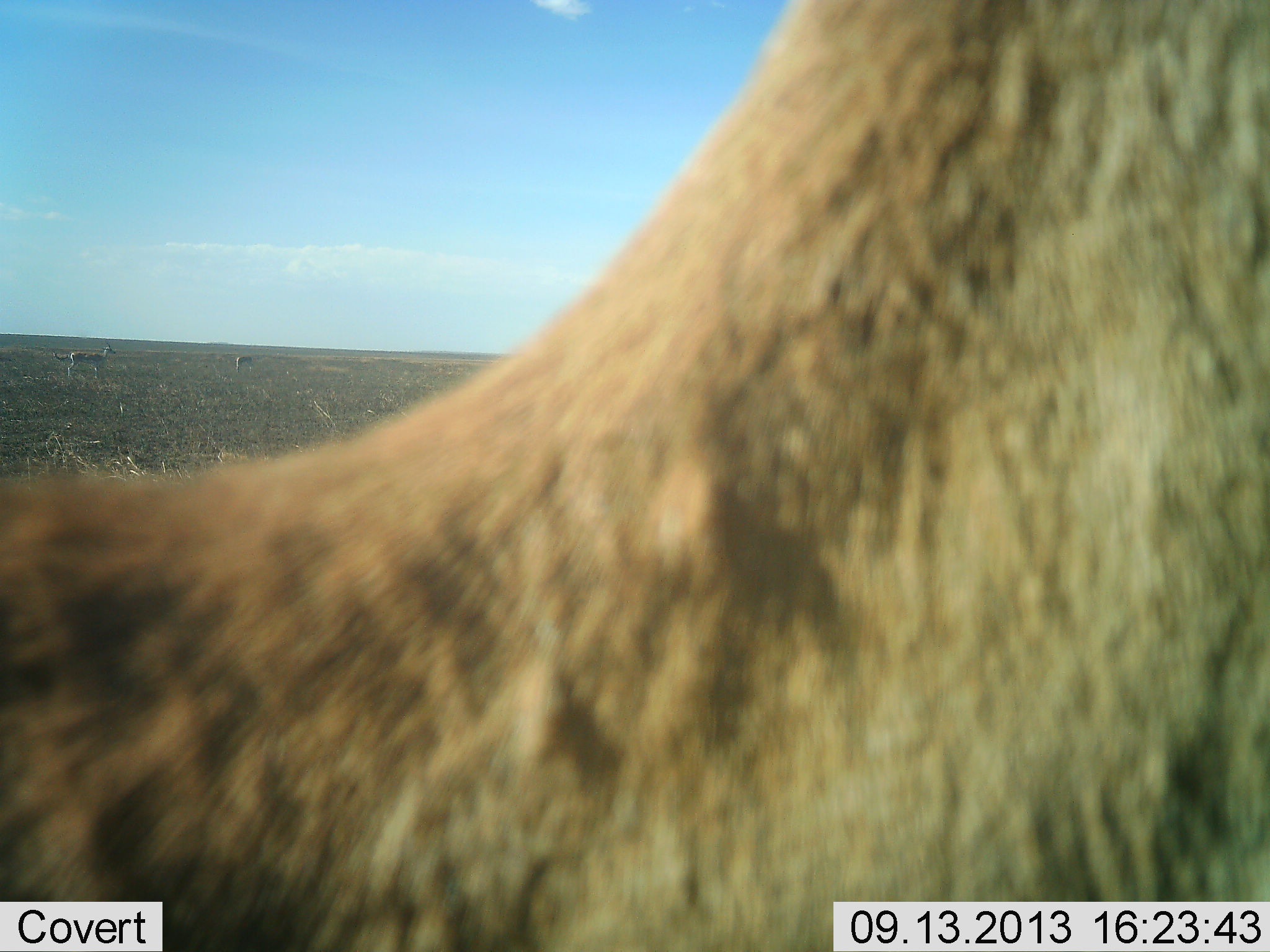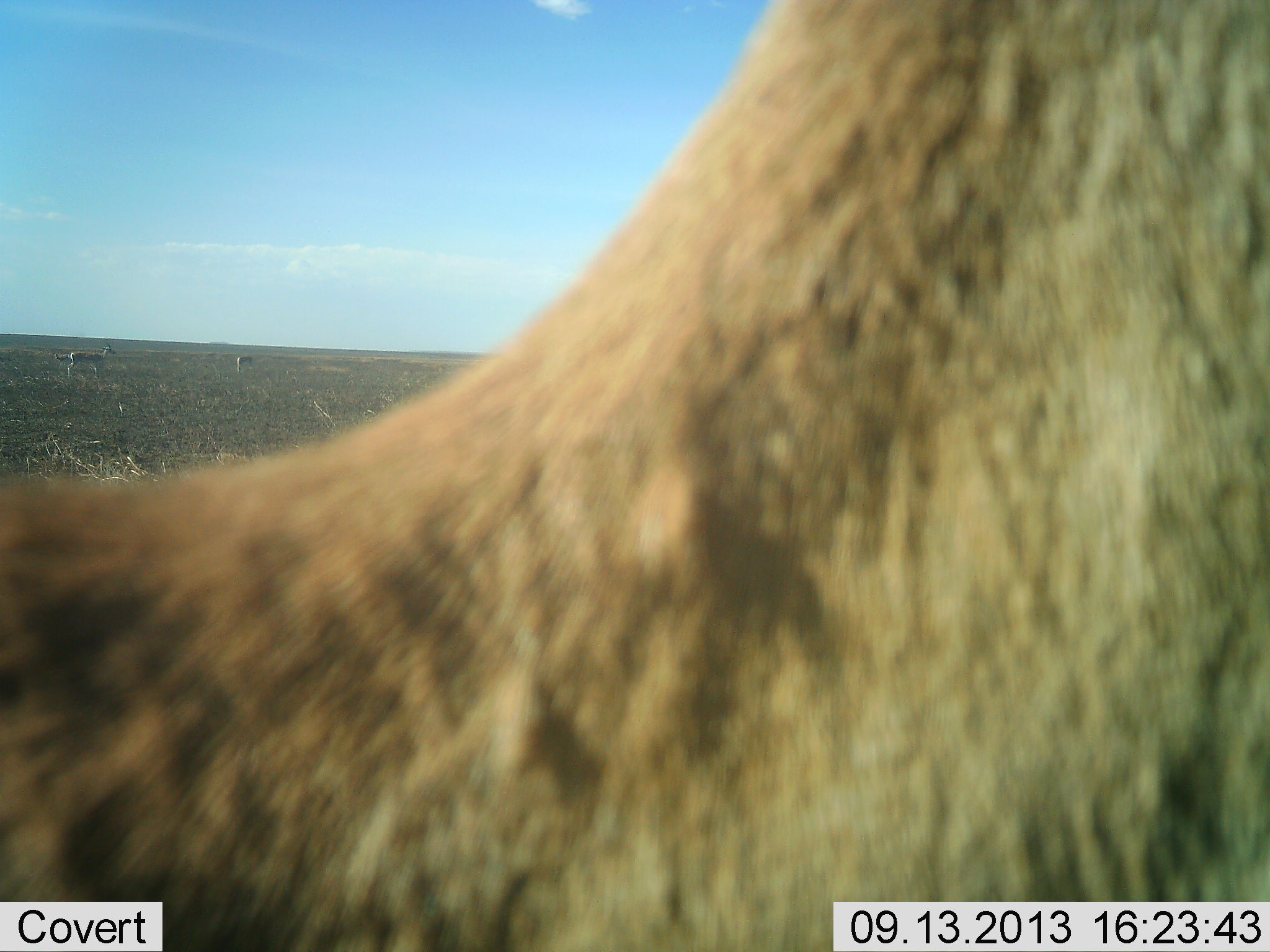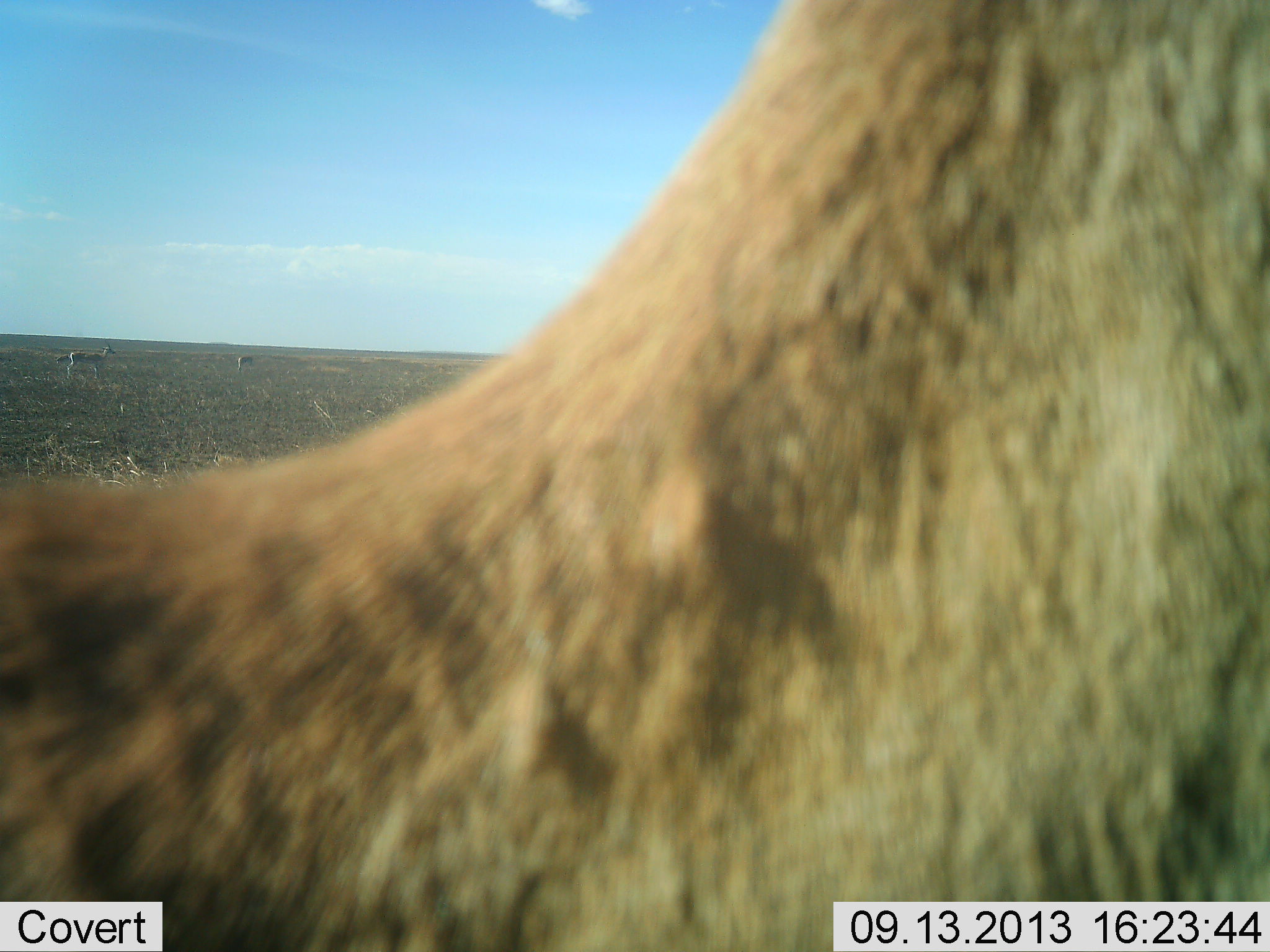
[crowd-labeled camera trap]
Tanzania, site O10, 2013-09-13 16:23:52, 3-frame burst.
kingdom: Animalia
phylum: Chordata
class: Mammalia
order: Artiodactyla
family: Bovidae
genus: Nanger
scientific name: Nanger granti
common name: grant's gazelle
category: gazellegrants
Gazellegrants (grant's gazelle) (Nanger granti), count 3. Behavior (volunteer vote fractions): standing 100%, resting 0%, moving 0%, interacting 0%. Young present (vote fraction): 0%. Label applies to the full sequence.